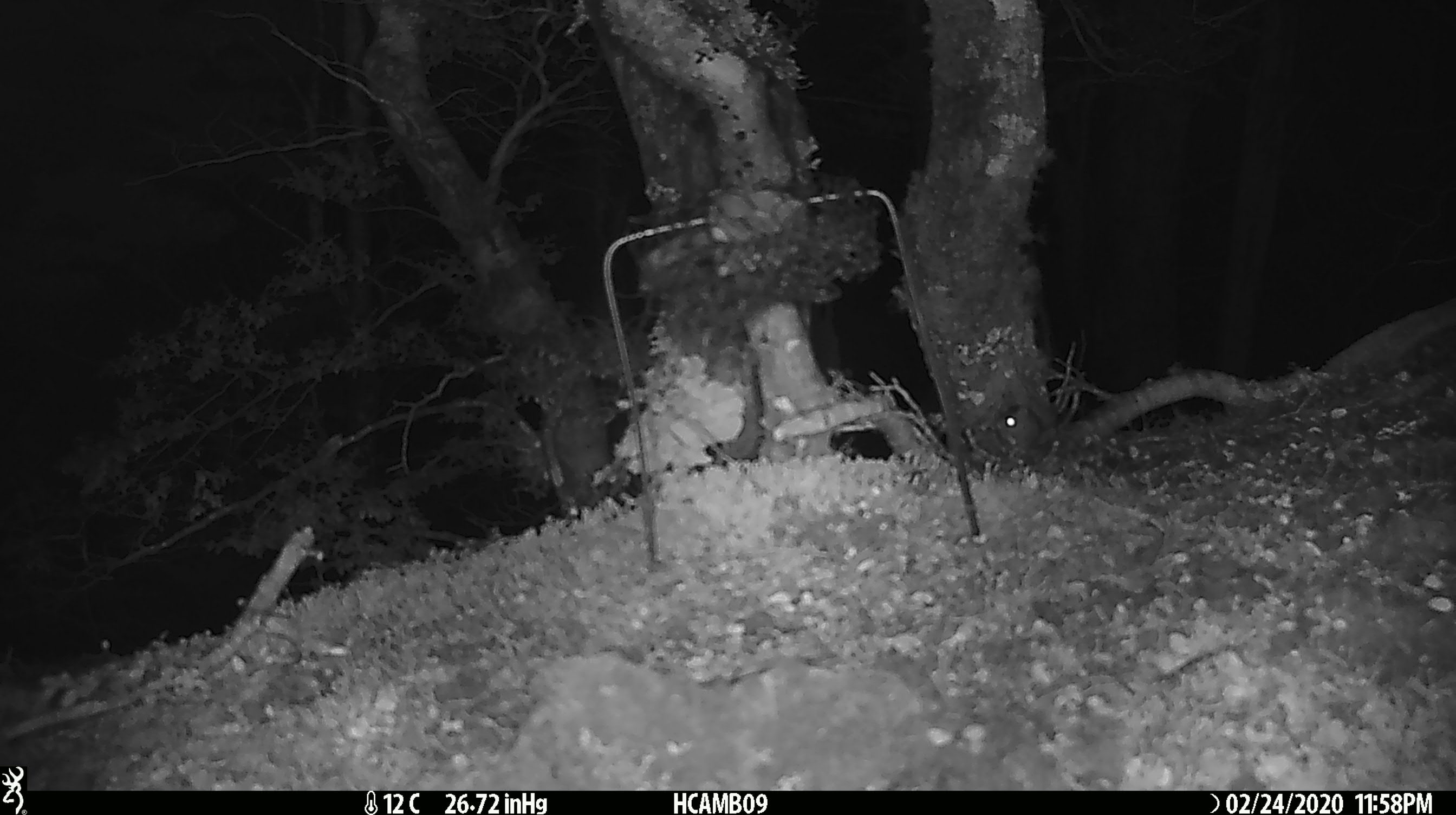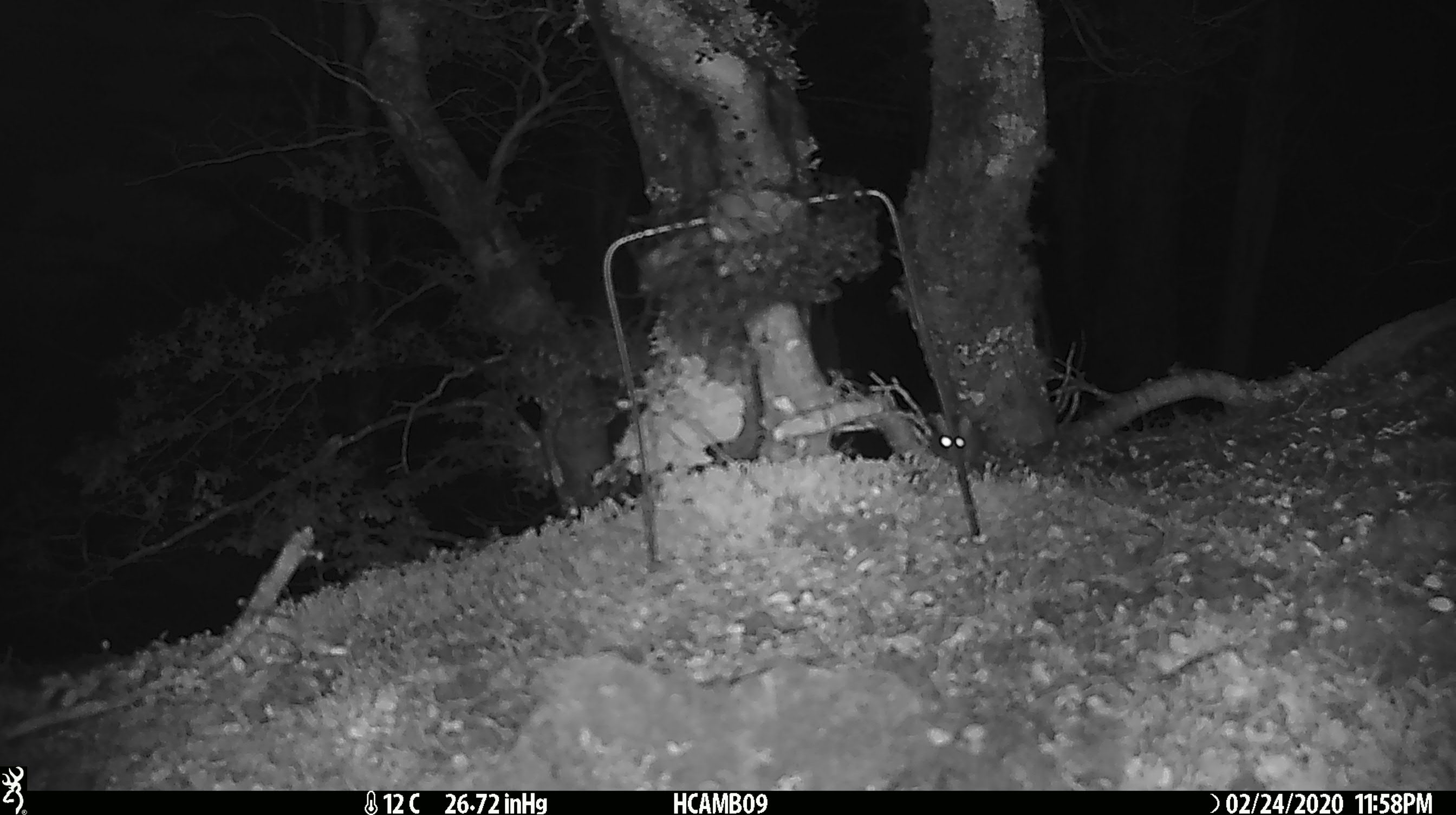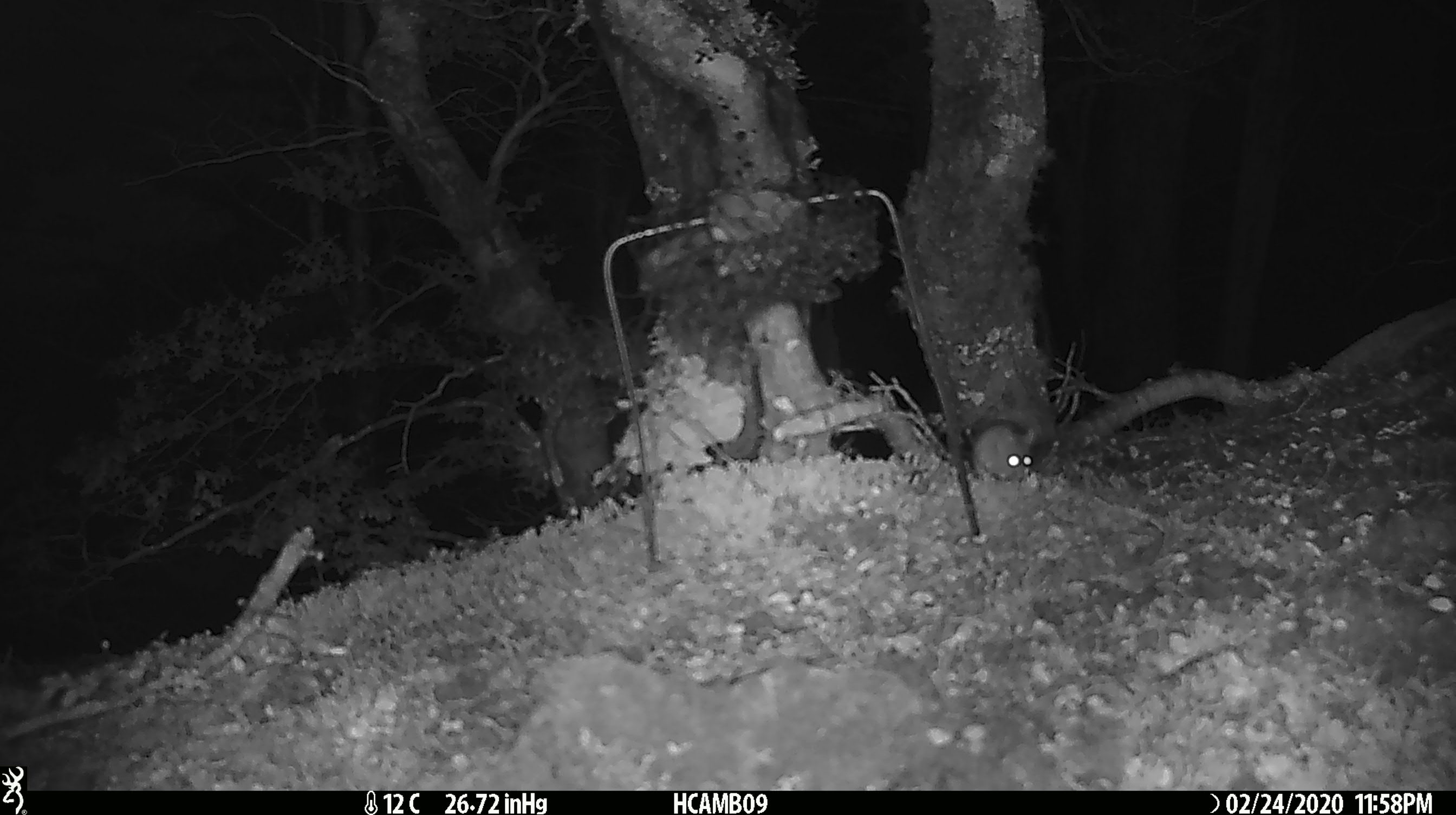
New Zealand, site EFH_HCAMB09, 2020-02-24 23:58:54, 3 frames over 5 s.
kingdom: Animalia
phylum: Chordata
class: Mammalia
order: Rodentia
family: Muridae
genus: Mus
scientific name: Mus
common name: mouse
Mouse (Mus).